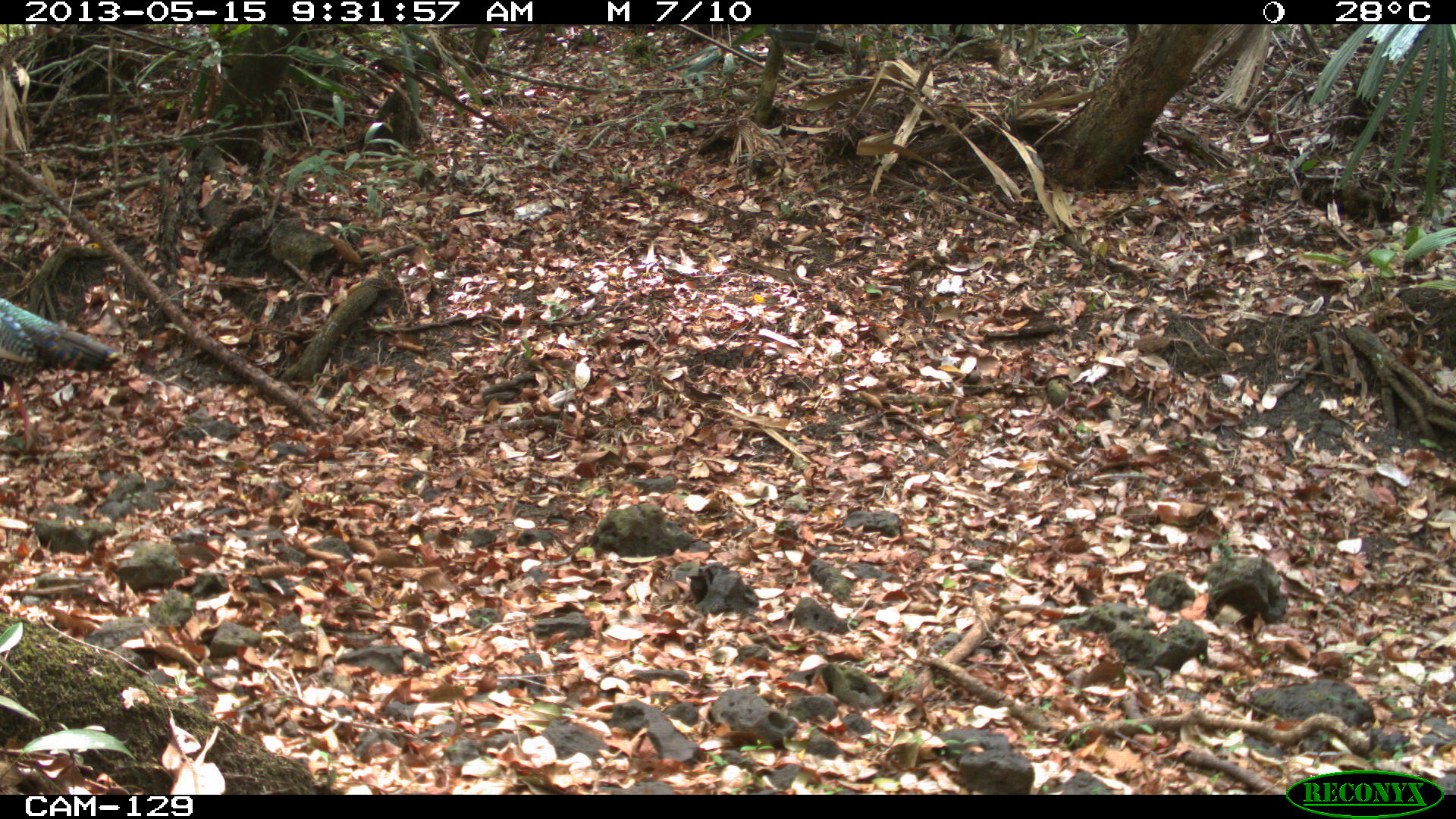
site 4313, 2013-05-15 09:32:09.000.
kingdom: Animalia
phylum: Chordata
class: Aves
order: Galliformes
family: Phasianidae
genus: Meleagris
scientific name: Meleagris ocellata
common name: ocellated turkey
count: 2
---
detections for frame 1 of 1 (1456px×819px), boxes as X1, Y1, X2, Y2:
meleagris ocellata: 1, 297, 122, 452